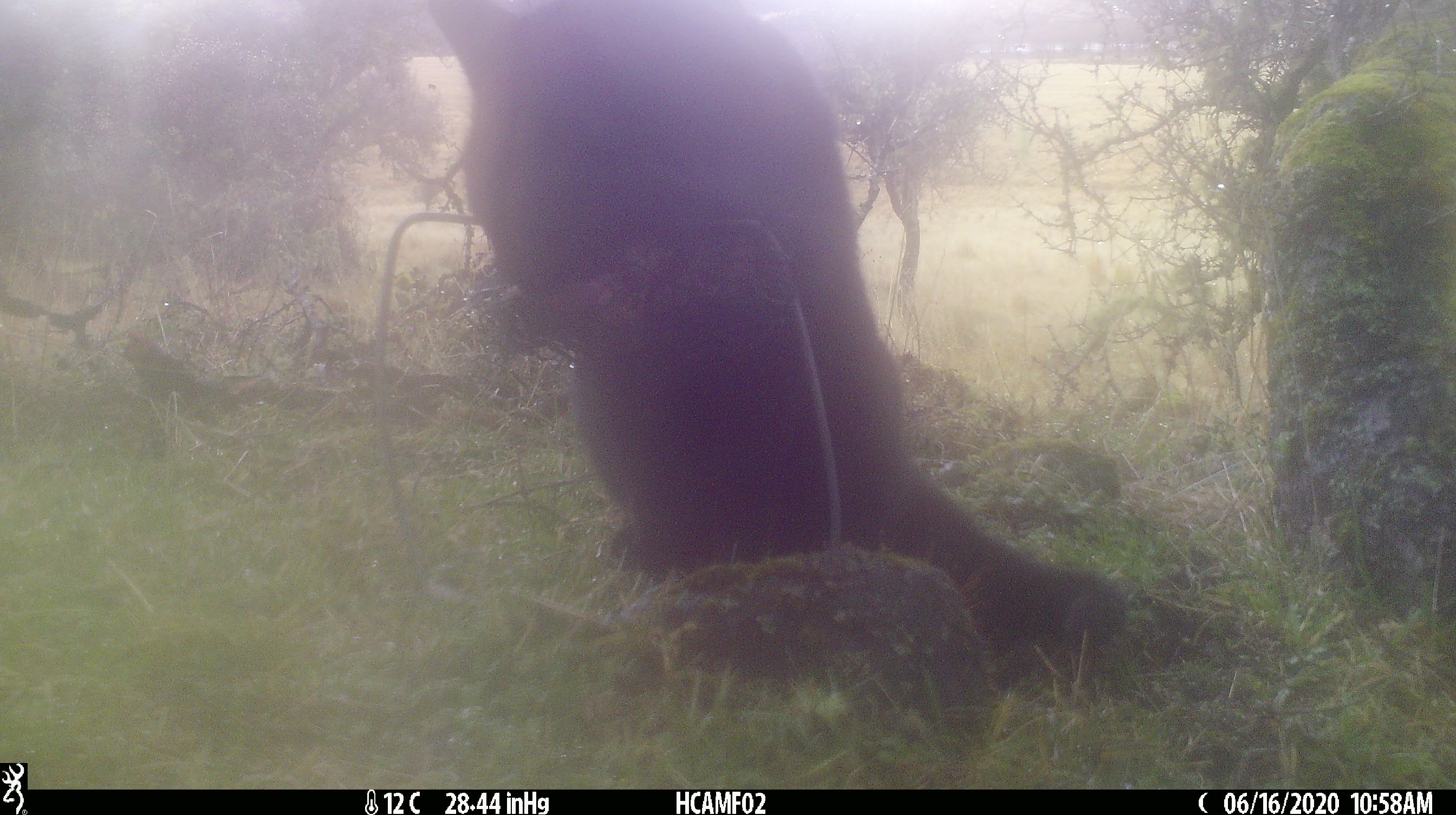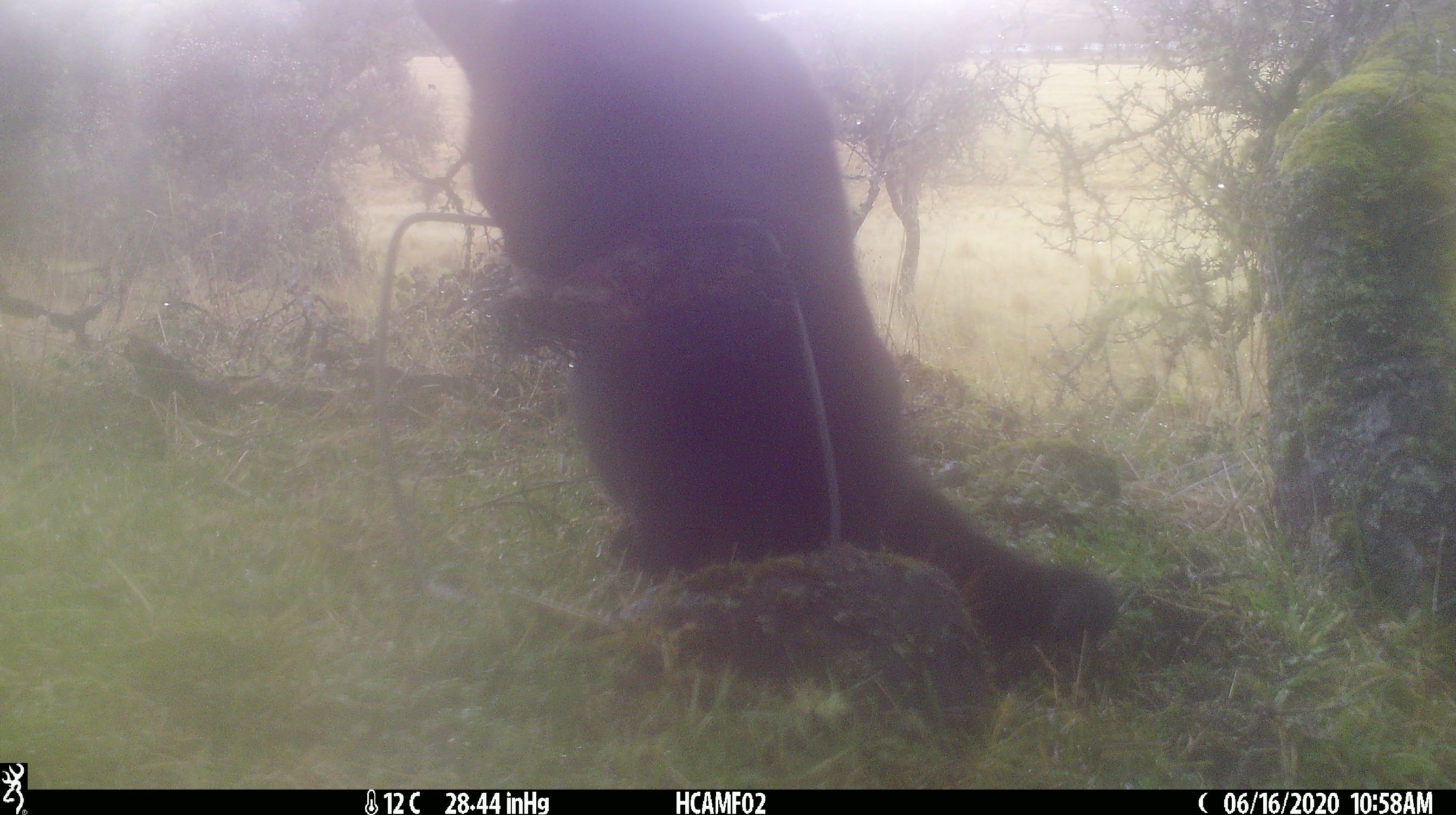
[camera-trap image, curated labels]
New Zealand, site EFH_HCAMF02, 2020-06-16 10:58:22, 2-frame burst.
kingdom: Animalia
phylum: Chordata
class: Mammalia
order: Carnivora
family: Felidae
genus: Felis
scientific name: Felis catus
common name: domestic cat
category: cat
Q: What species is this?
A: Cat (domestic cat) (Felis catus).